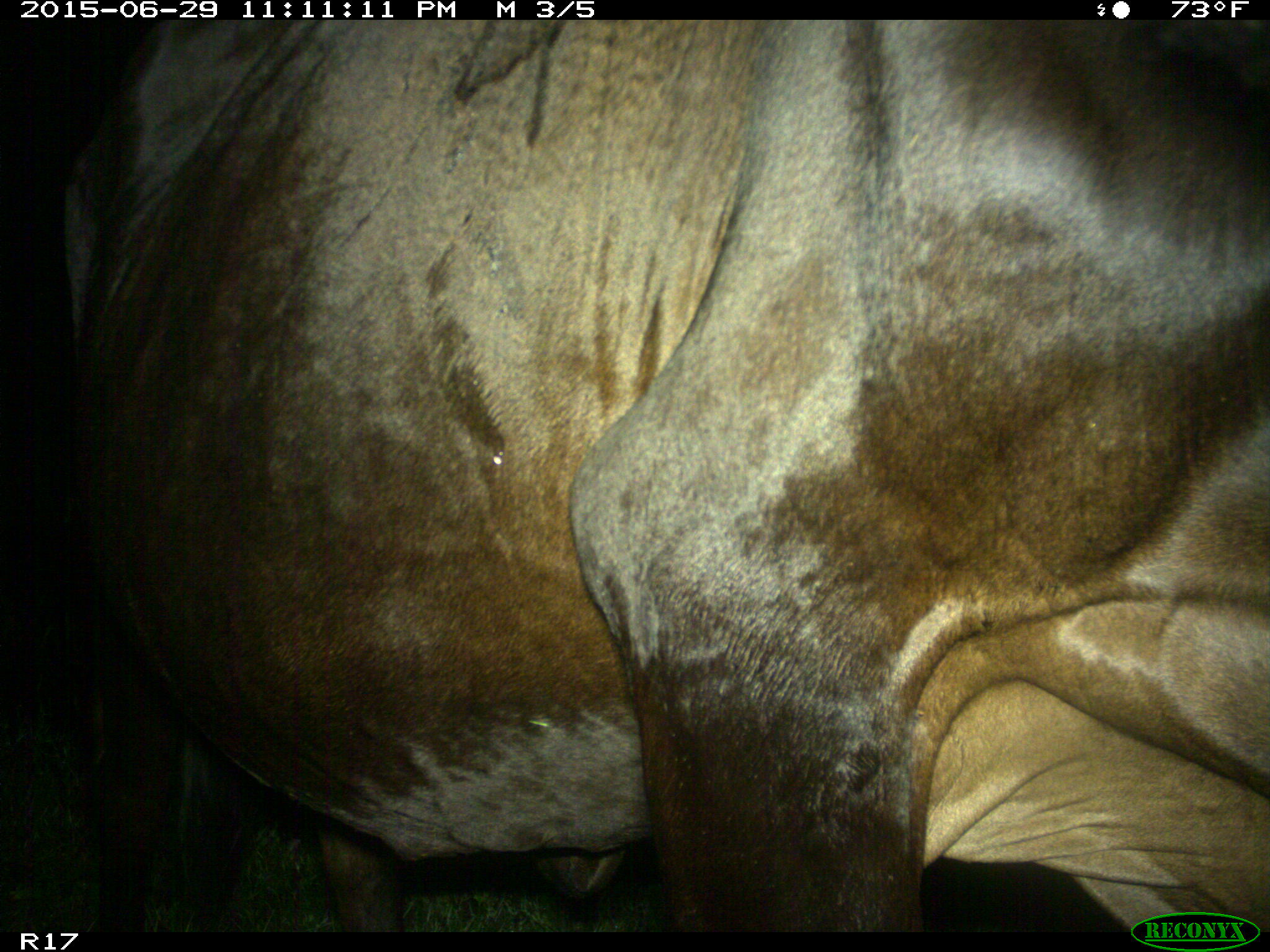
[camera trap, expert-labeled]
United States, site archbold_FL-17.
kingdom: Animalia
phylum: Chordata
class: Mammalia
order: Artiodactyla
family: Bovidae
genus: Bos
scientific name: Bos taurus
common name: domestic cow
Bos taurus (domestic cow).